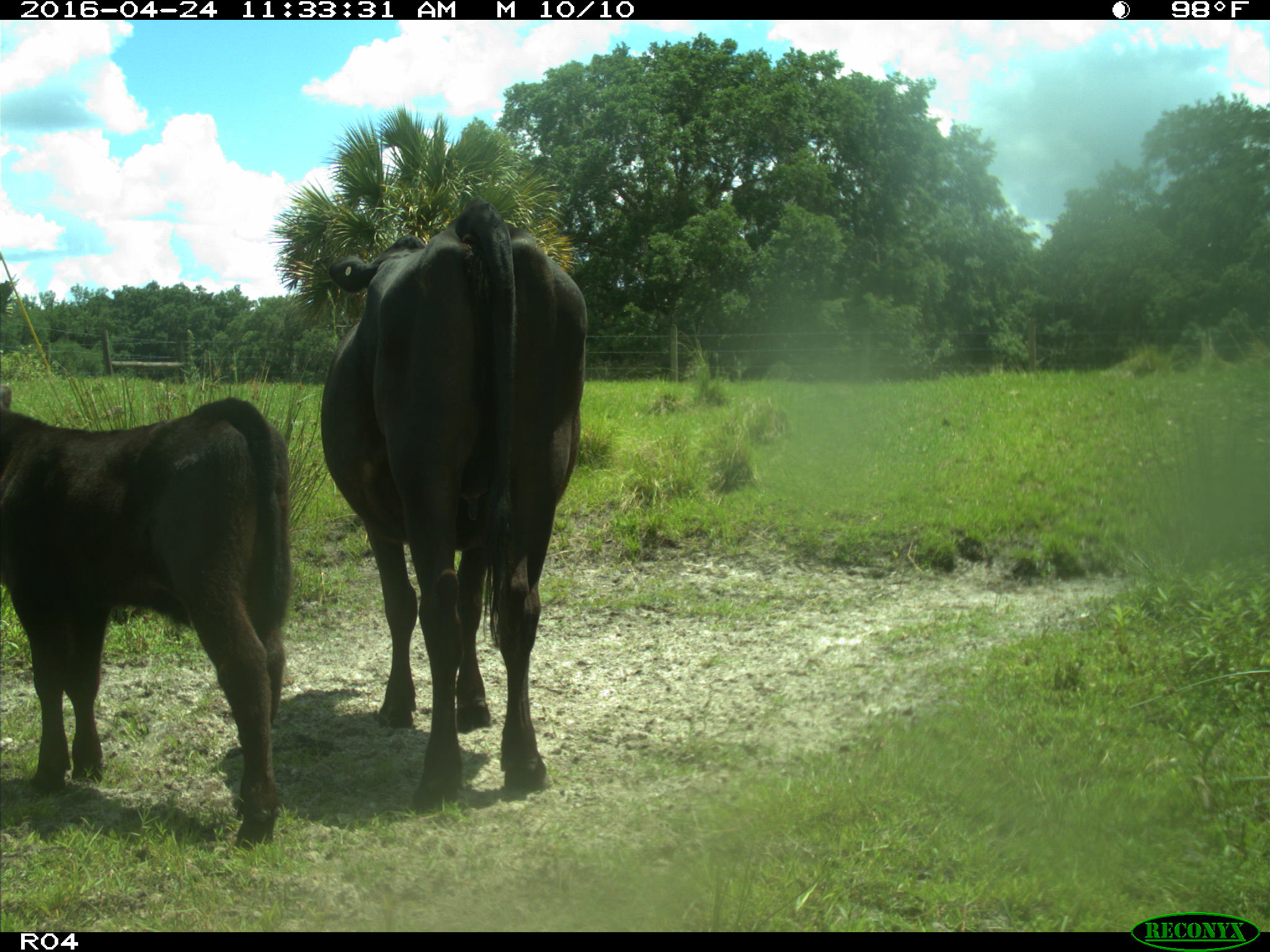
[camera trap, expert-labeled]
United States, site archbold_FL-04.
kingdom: Animalia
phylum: Chordata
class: Mammalia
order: Artiodactyla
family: Bovidae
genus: Bos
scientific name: Bos taurus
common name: domestic cow